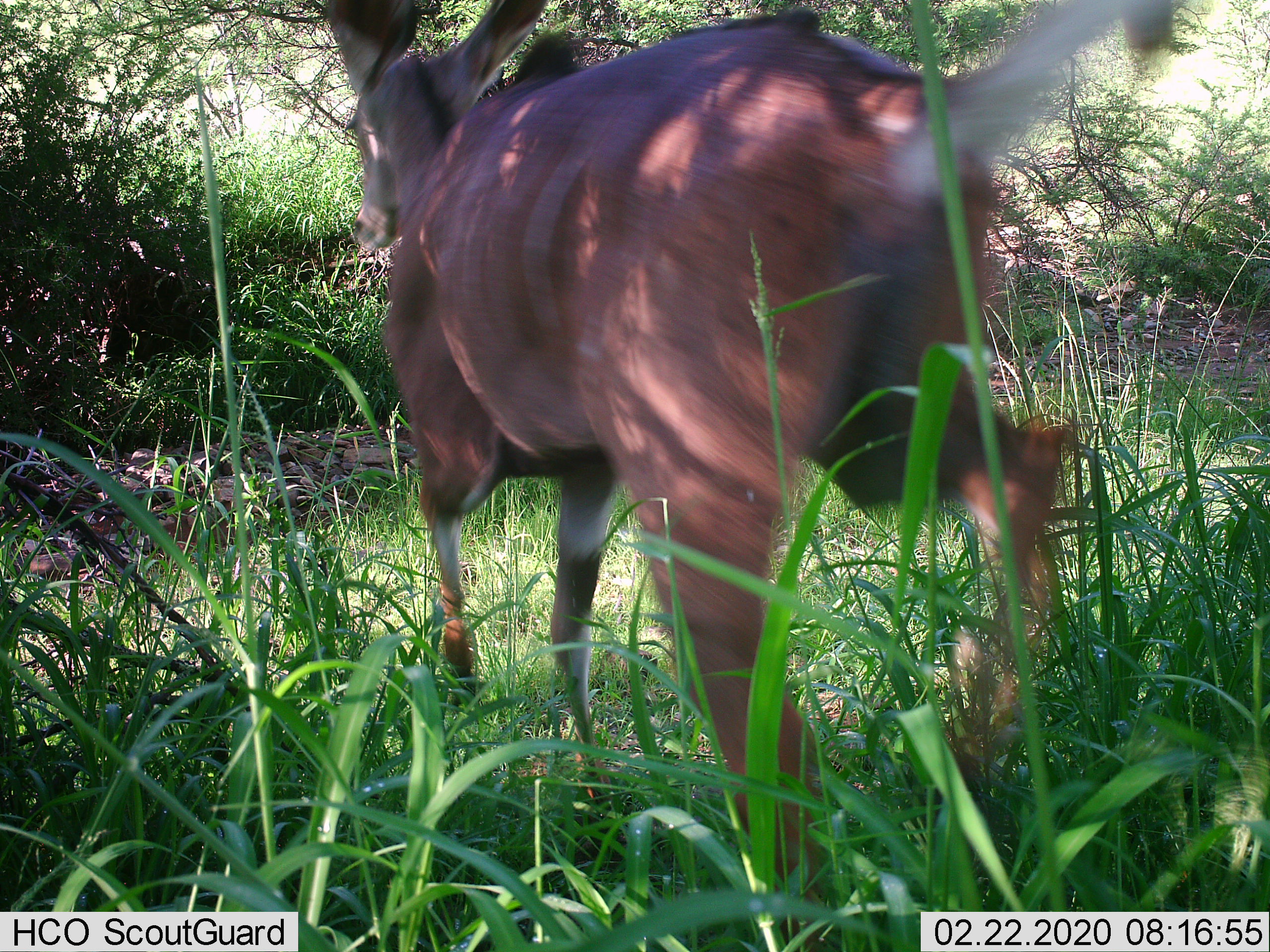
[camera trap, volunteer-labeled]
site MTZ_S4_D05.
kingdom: Animalia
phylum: Chordata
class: Mammalia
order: Artiodactyla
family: Bovidae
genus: Tragelaphus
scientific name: Tragelaphus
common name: kudu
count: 1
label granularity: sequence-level